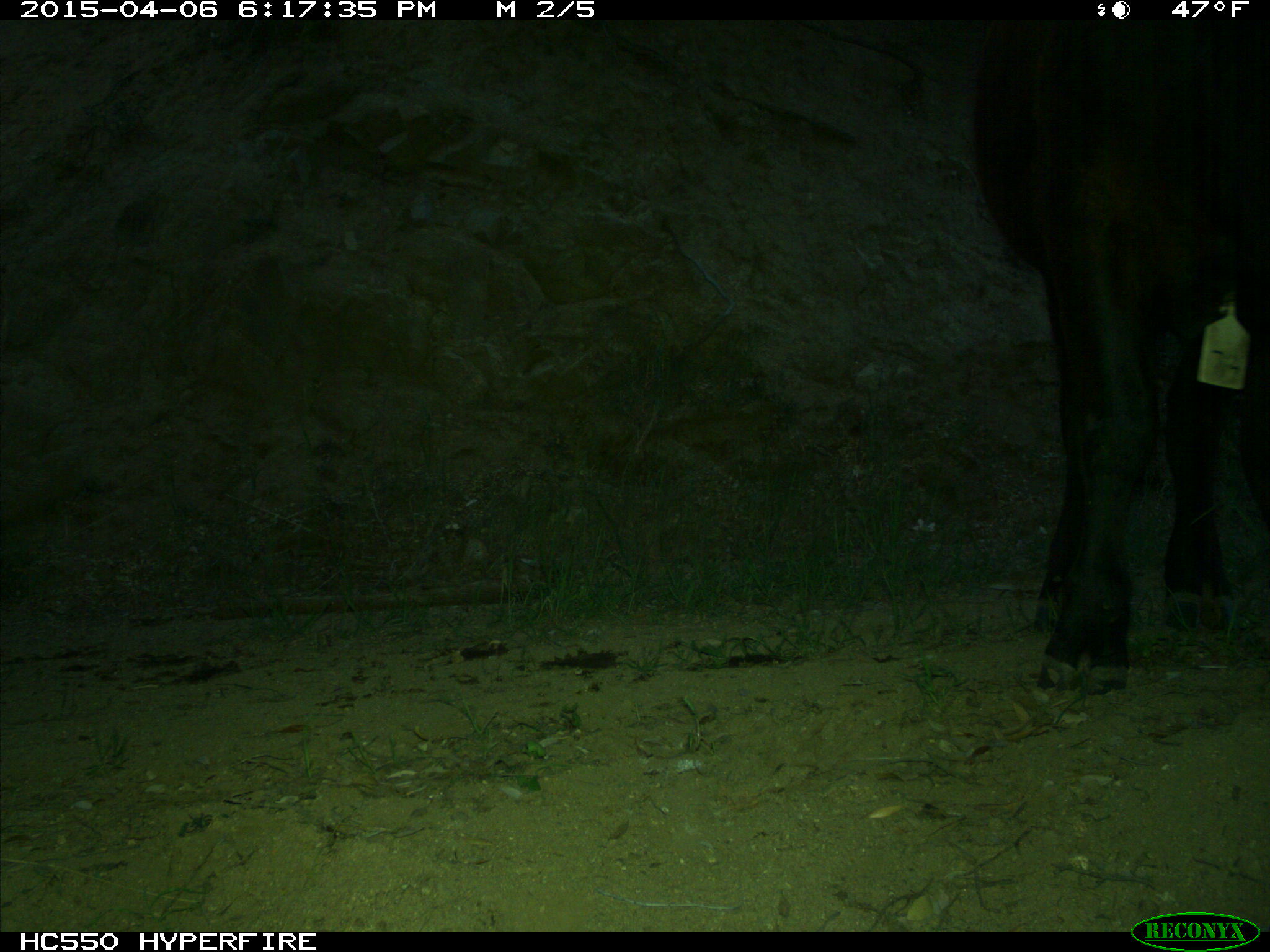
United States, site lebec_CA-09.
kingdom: Animalia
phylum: Chordata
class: Mammalia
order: Artiodactyla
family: Bovidae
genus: Bos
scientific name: Bos taurus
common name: domestic cow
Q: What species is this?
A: Bos taurus (domestic cow).